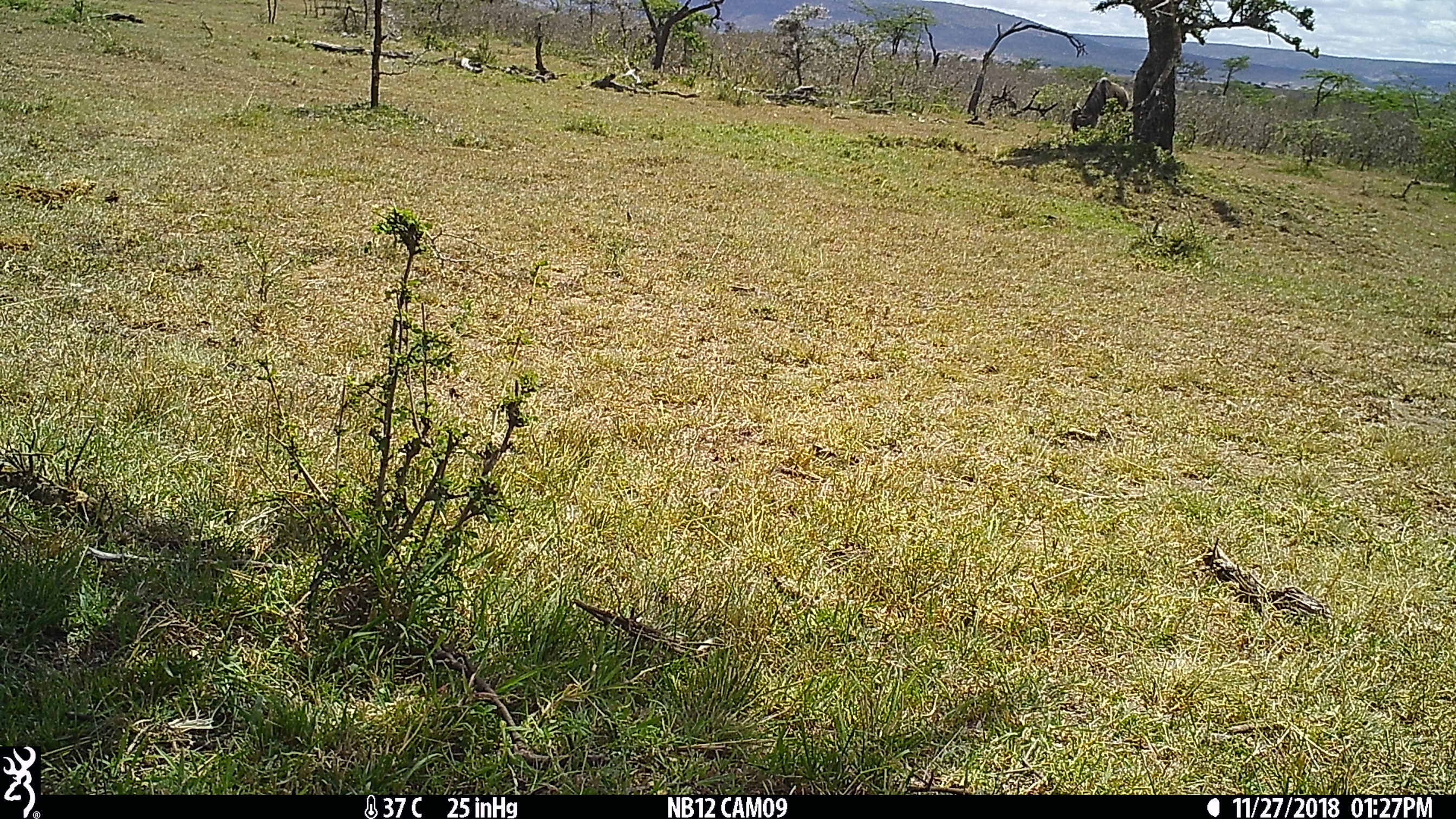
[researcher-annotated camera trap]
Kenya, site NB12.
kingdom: Animalia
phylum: Chordata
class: Mammalia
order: Artiodactyla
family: Bovidae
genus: Connochaetes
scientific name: Connochaetes taurinus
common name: blue wildebeest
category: wildebeest